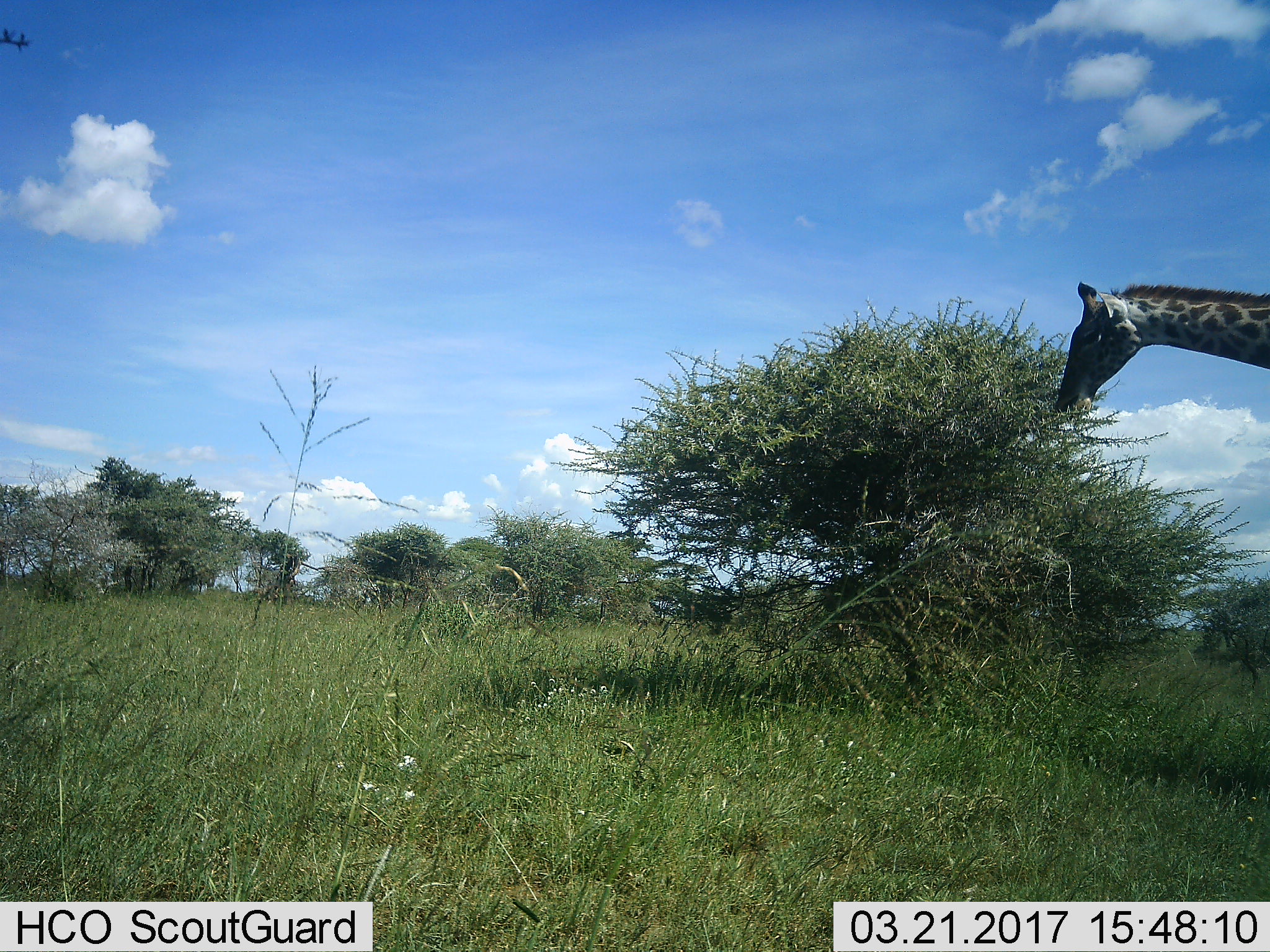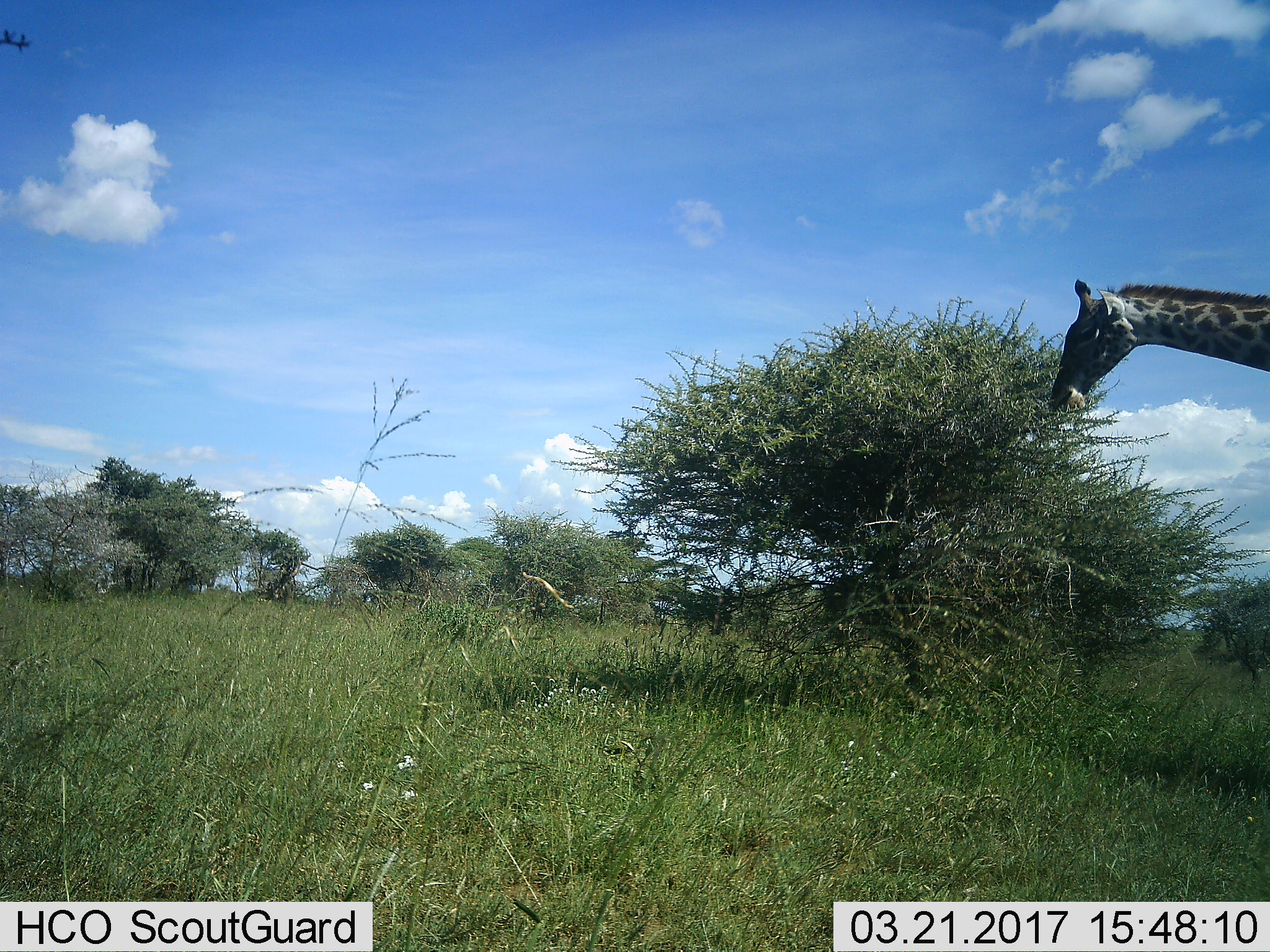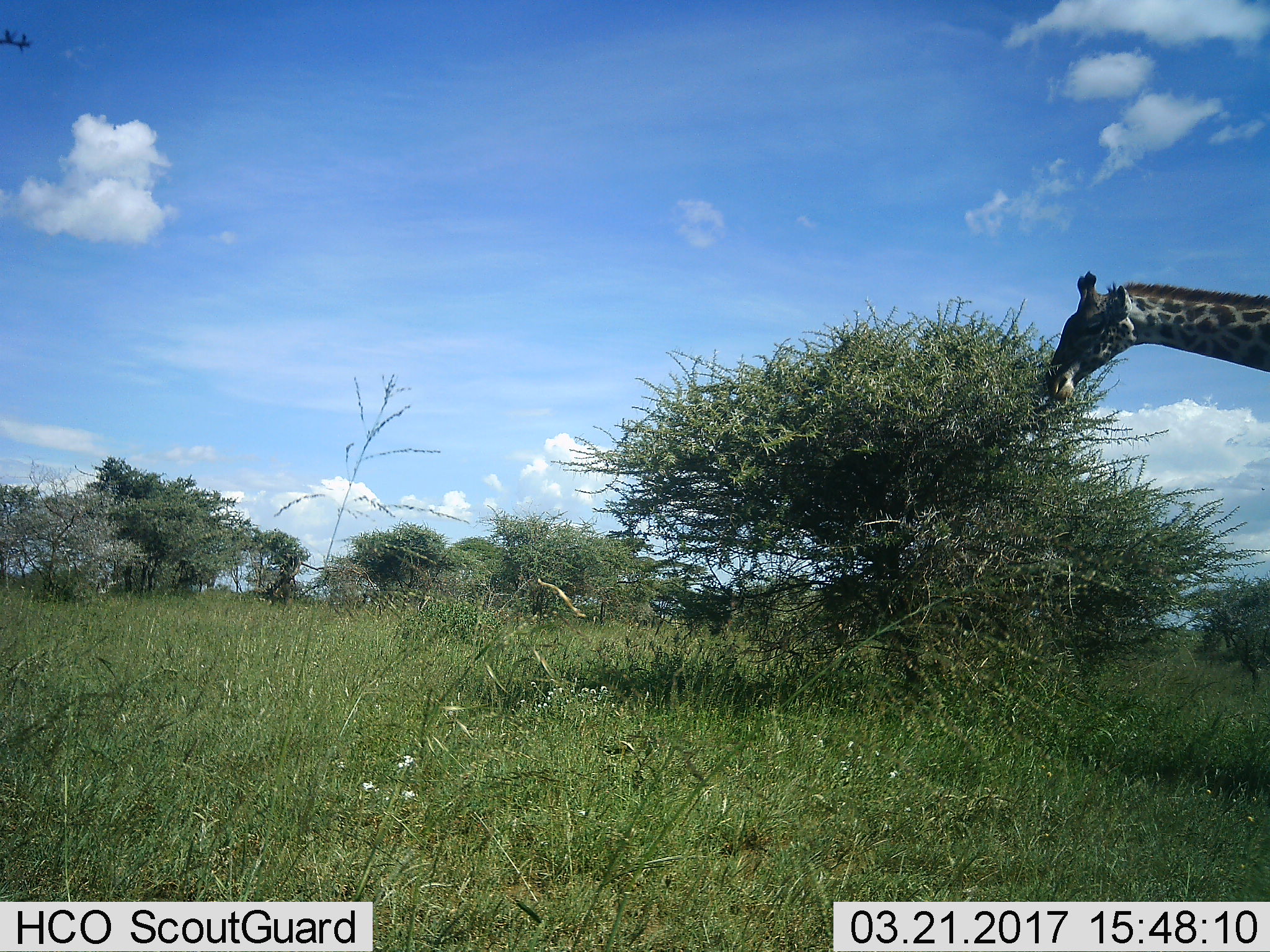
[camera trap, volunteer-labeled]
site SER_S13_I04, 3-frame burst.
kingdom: Animalia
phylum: Chordata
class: Mammalia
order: Artiodactyla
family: Giraffidae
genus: Giraffa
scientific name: Giraffa camelopardalis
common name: giraffe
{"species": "giraffe (Giraffa camelopardalis)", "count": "1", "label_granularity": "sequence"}